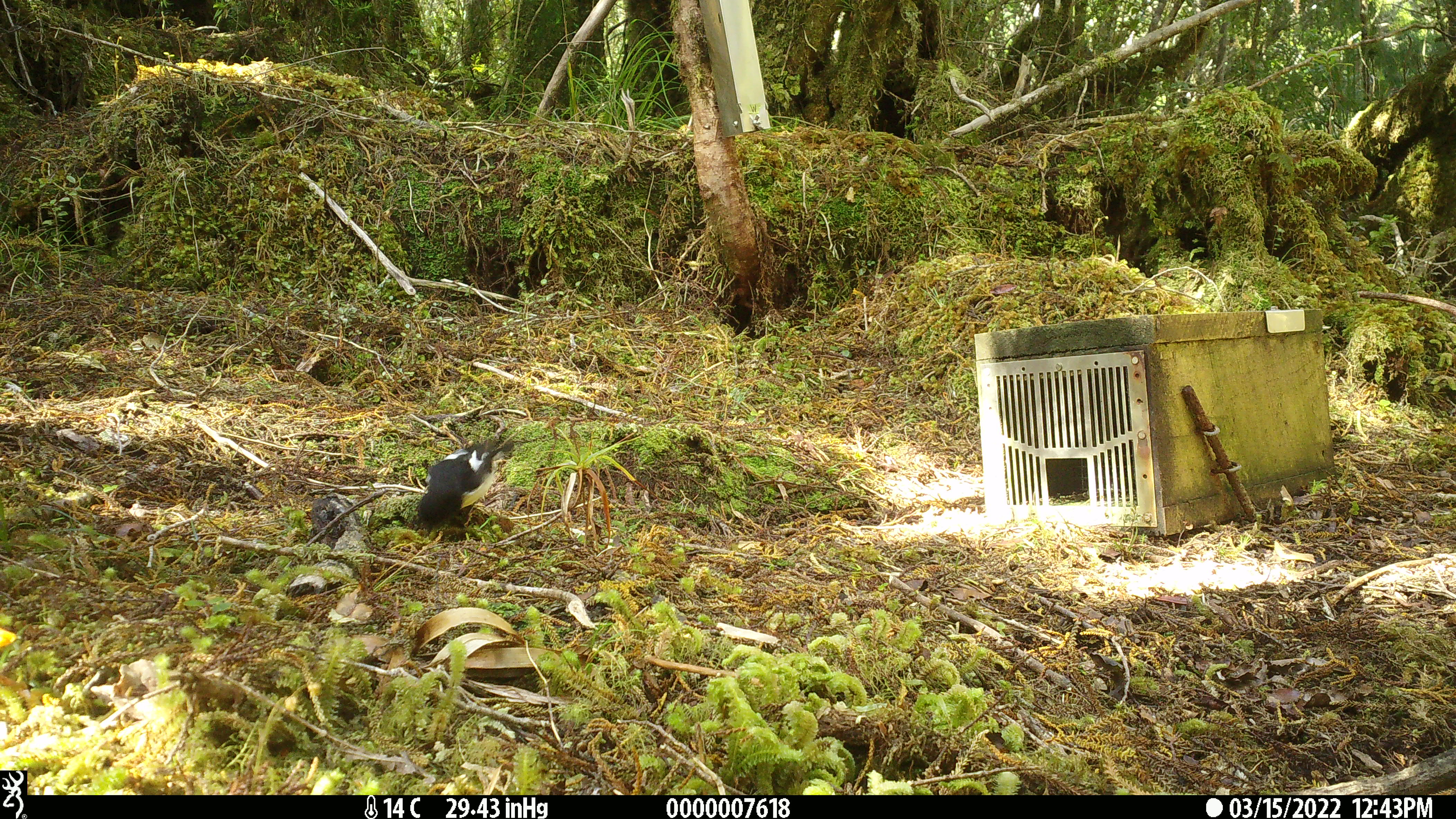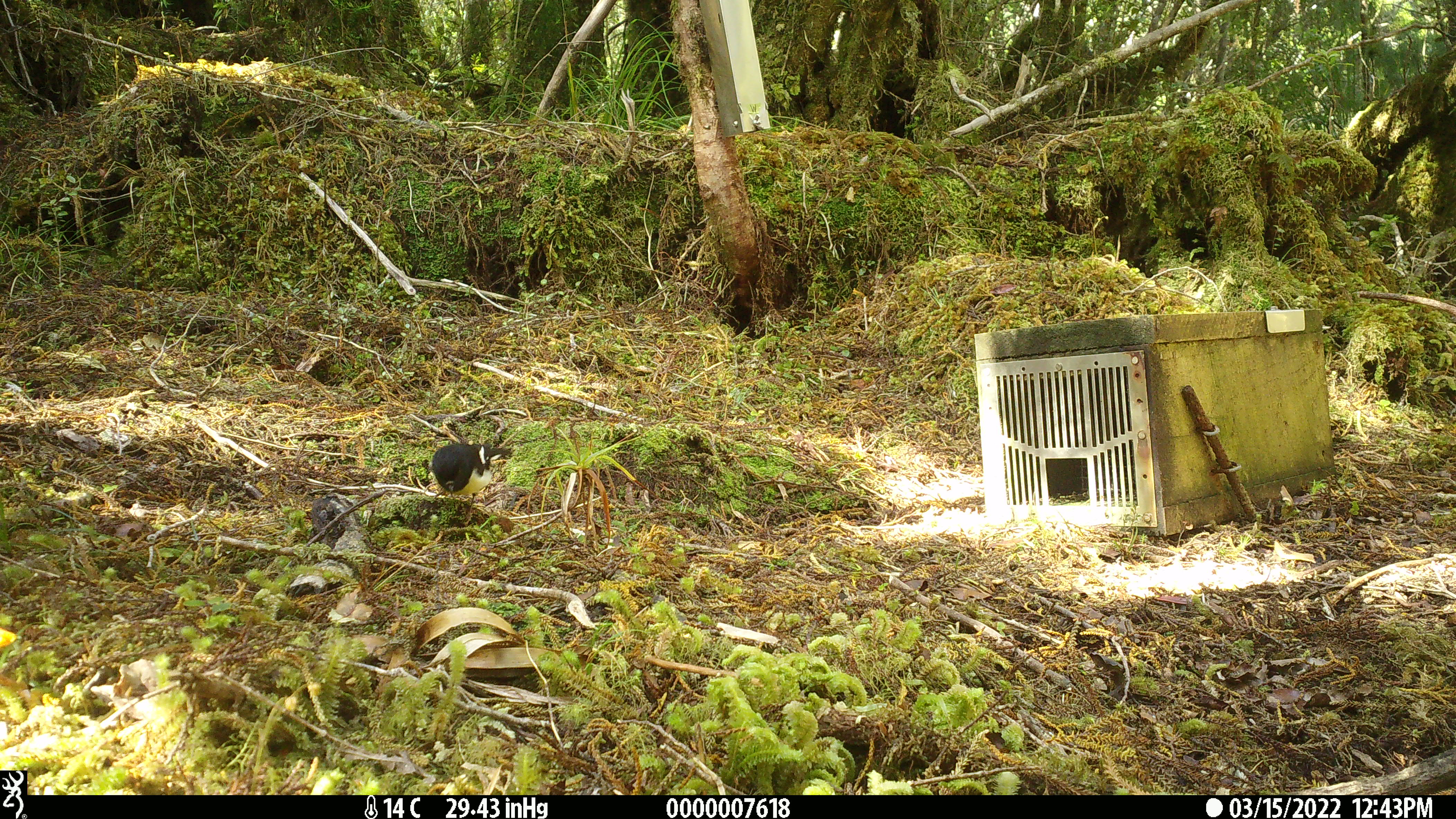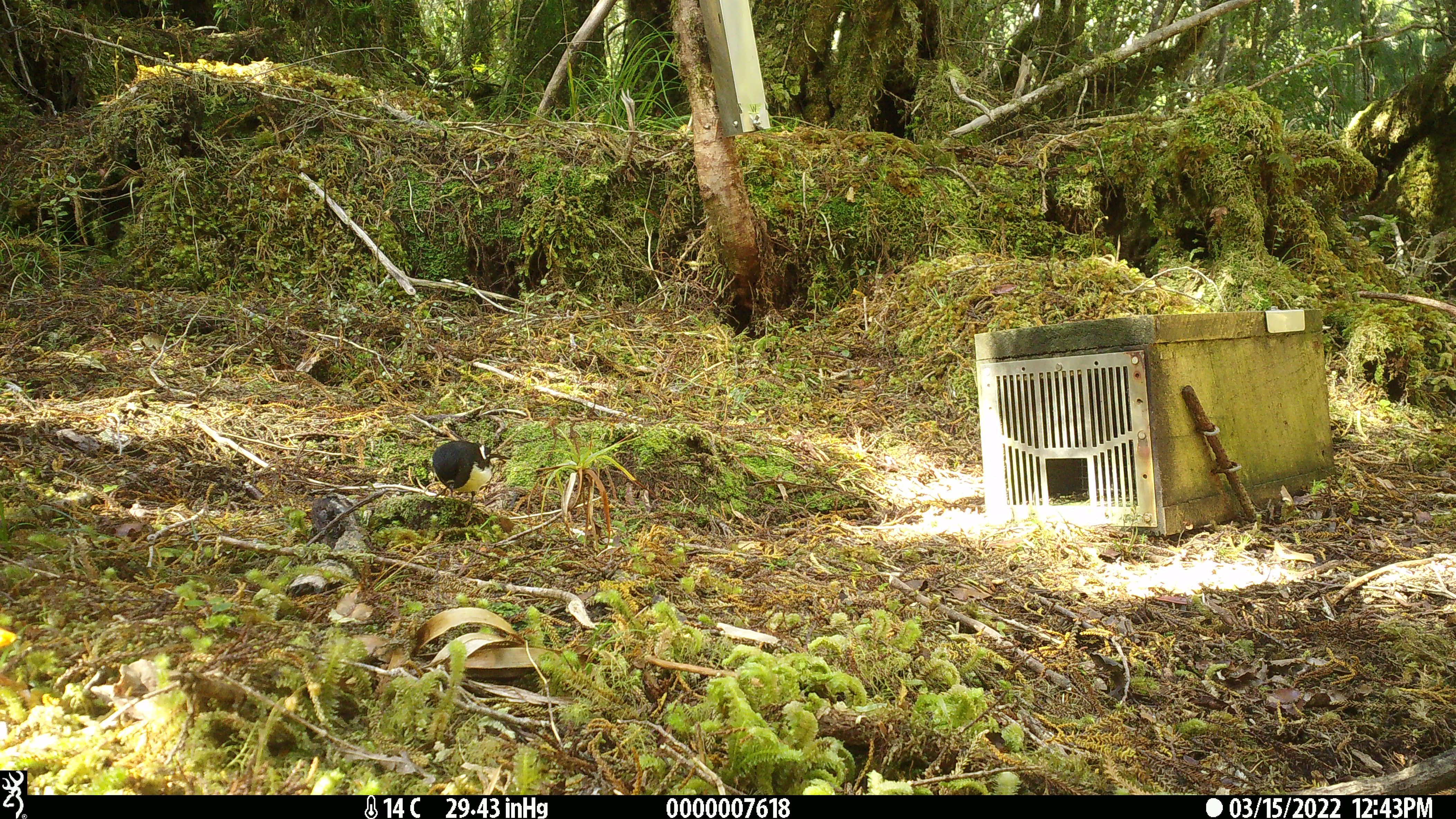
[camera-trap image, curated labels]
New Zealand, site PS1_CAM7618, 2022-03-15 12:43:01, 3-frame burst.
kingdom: Animalia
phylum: Chordata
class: Aves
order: Passeriformes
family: Petroicidae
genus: Petroica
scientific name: Petroica macrocephala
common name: tomtit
Tomtit (Petroica macrocephala).